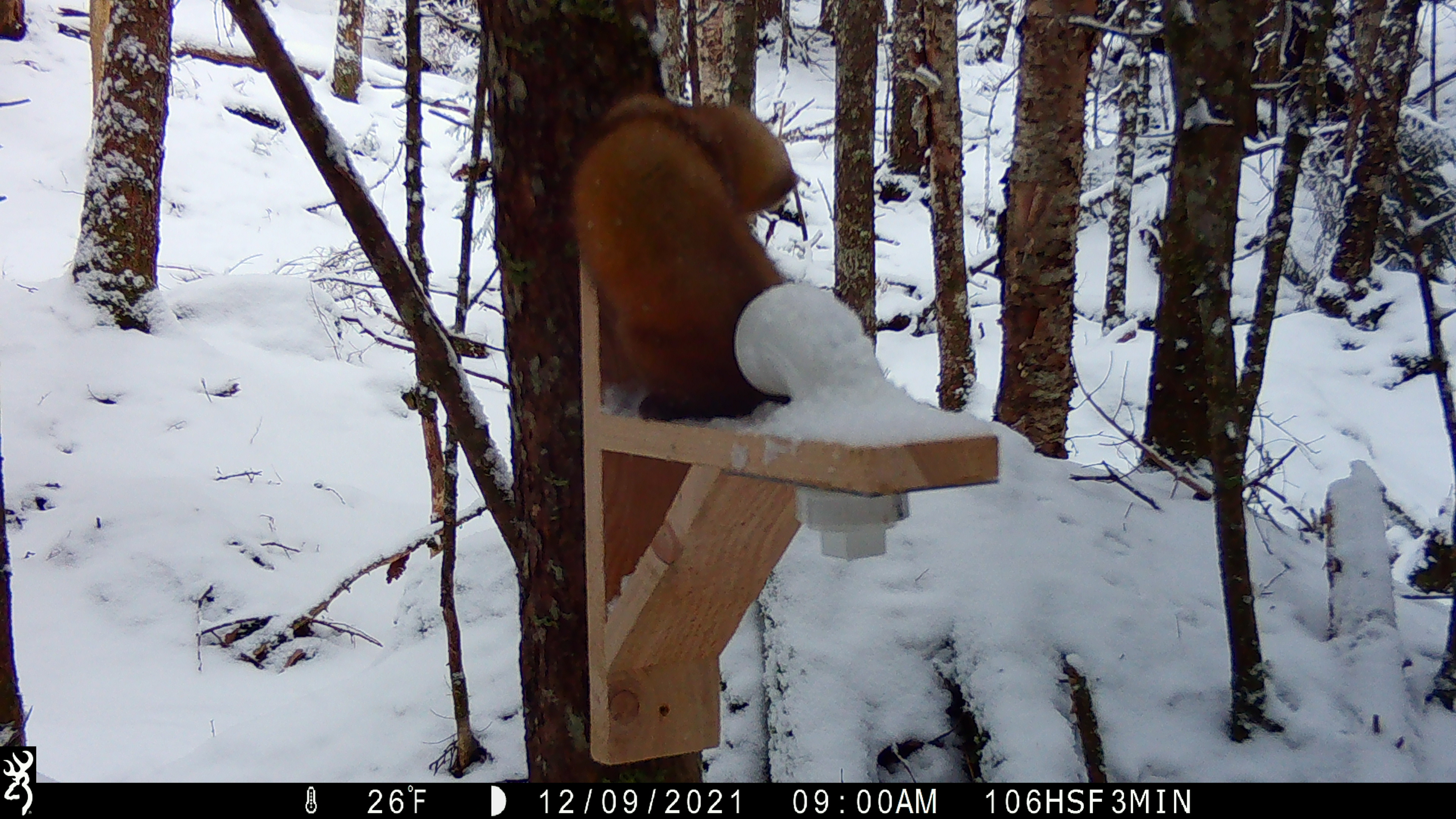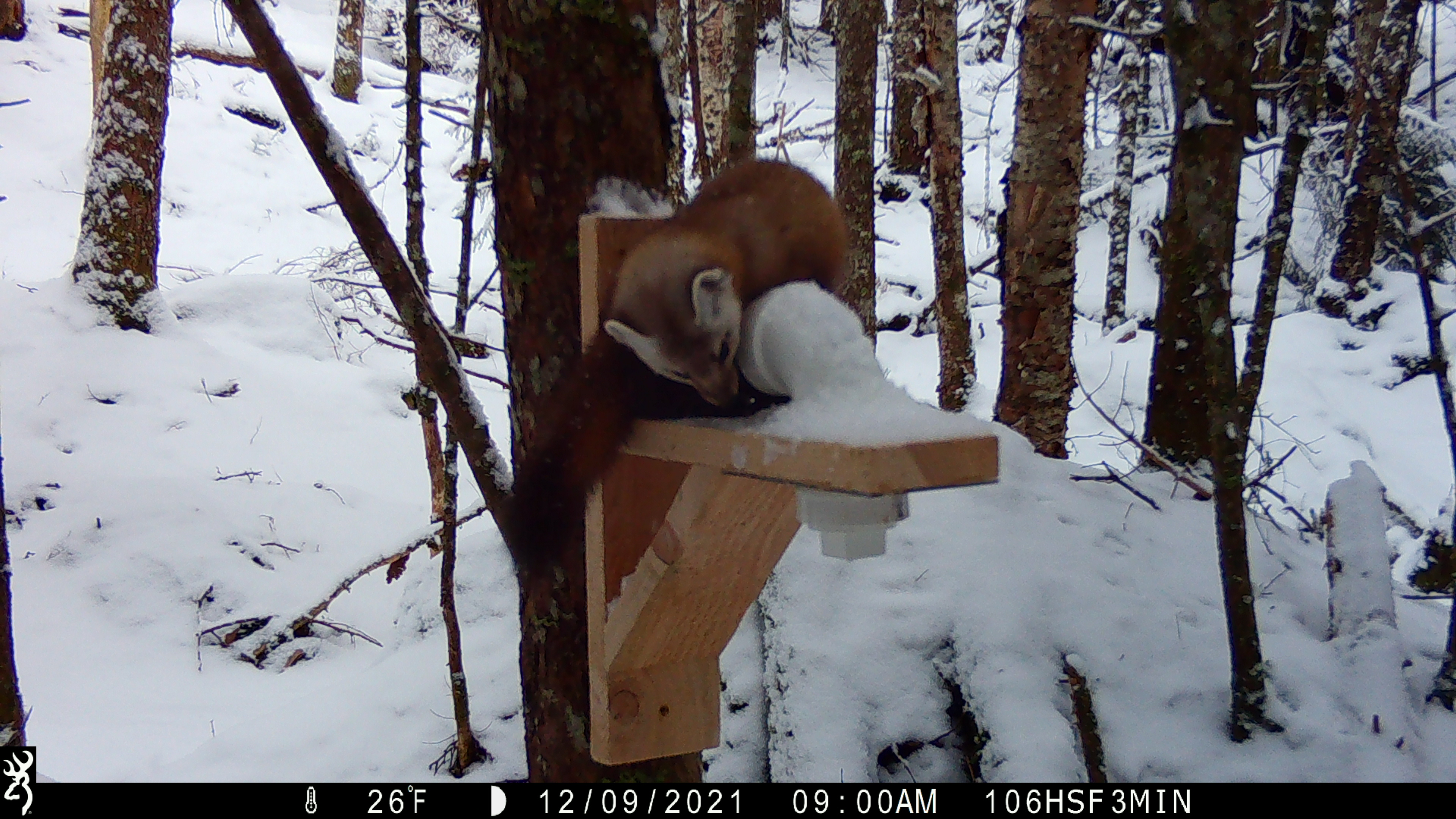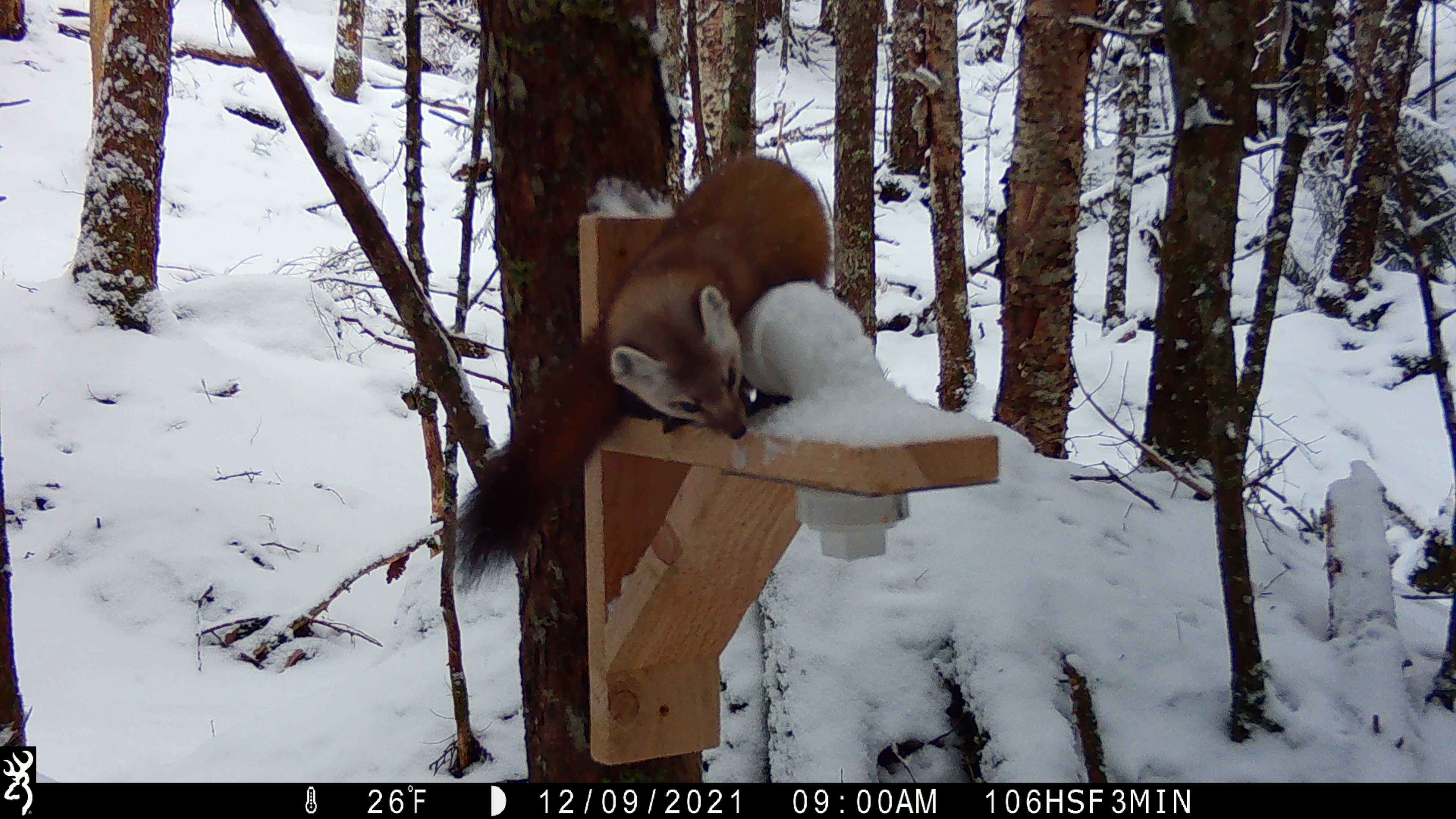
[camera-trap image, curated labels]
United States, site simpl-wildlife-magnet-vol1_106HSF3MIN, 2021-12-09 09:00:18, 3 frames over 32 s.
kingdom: Animalia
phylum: Chordata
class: Mammalia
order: Carnivora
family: Mustelidae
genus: Martes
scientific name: Martes americana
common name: american marten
American marten (Martes americana).